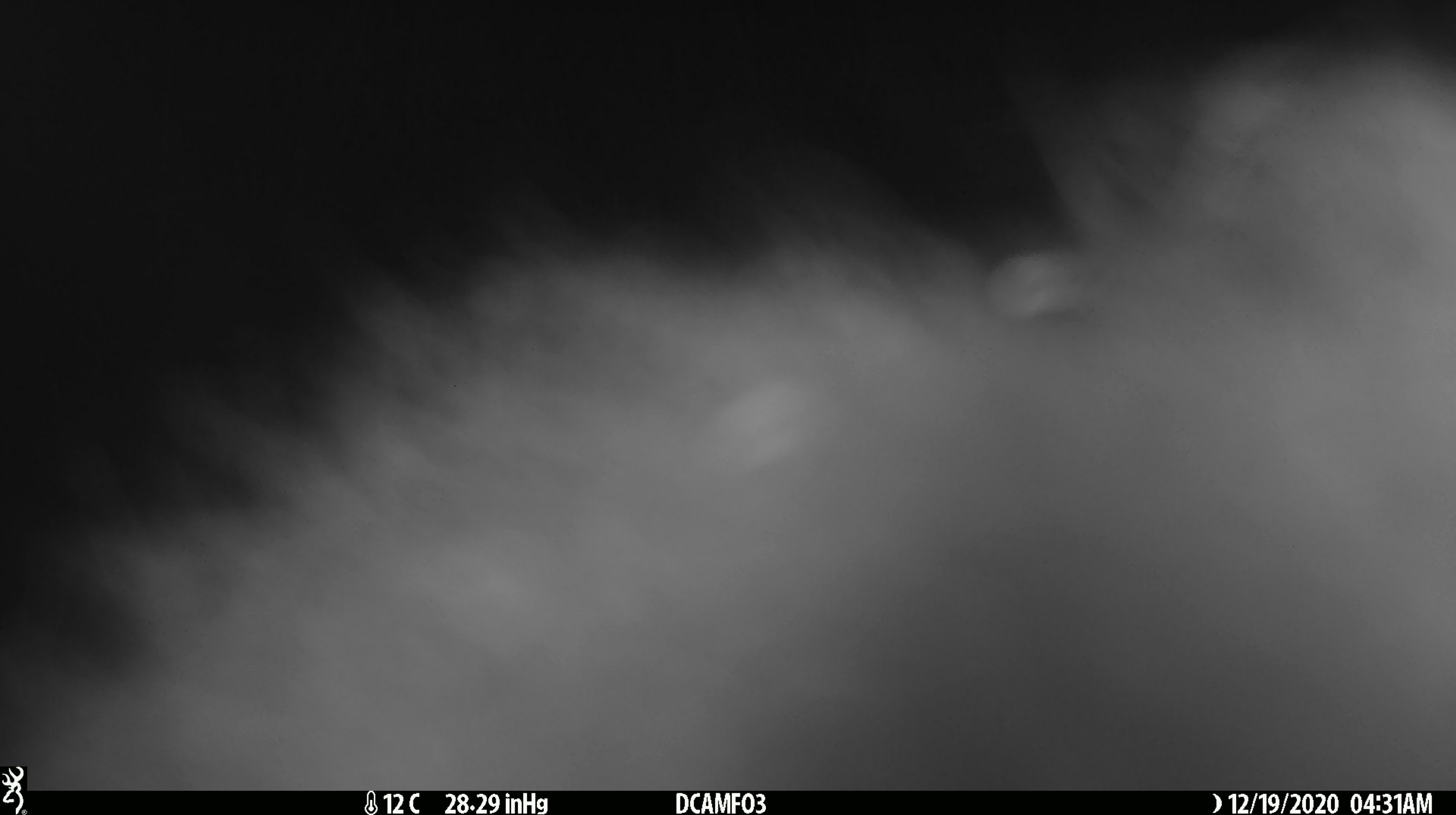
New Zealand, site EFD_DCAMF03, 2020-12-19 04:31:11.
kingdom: Animalia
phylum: Chordata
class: Mammalia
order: Diprotodontia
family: Phalangeridae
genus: Trichosurus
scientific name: Trichosurus vulpecula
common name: common brushtail possum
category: possum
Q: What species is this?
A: Possum (common brushtail possum) (Trichosurus vulpecula).